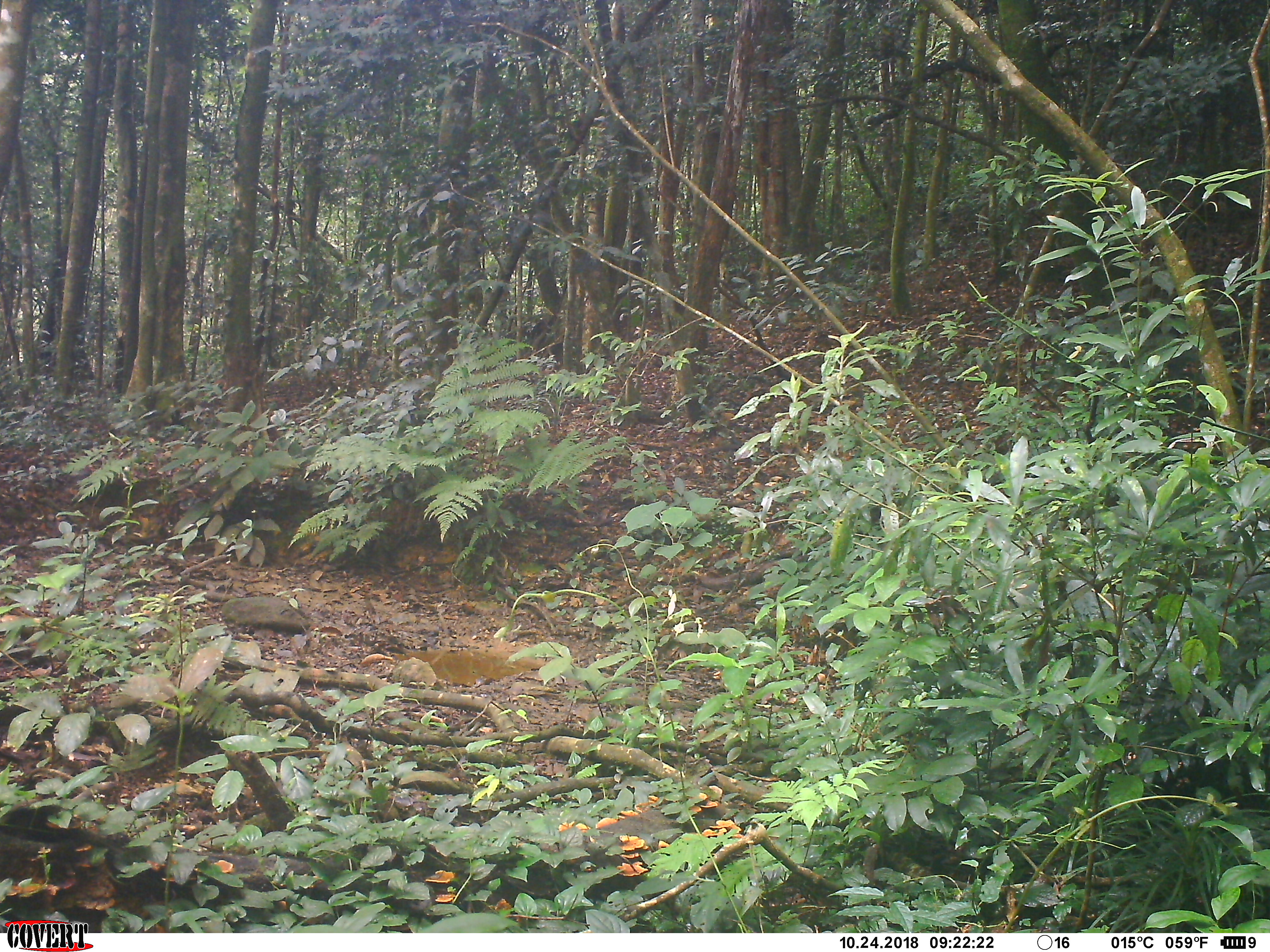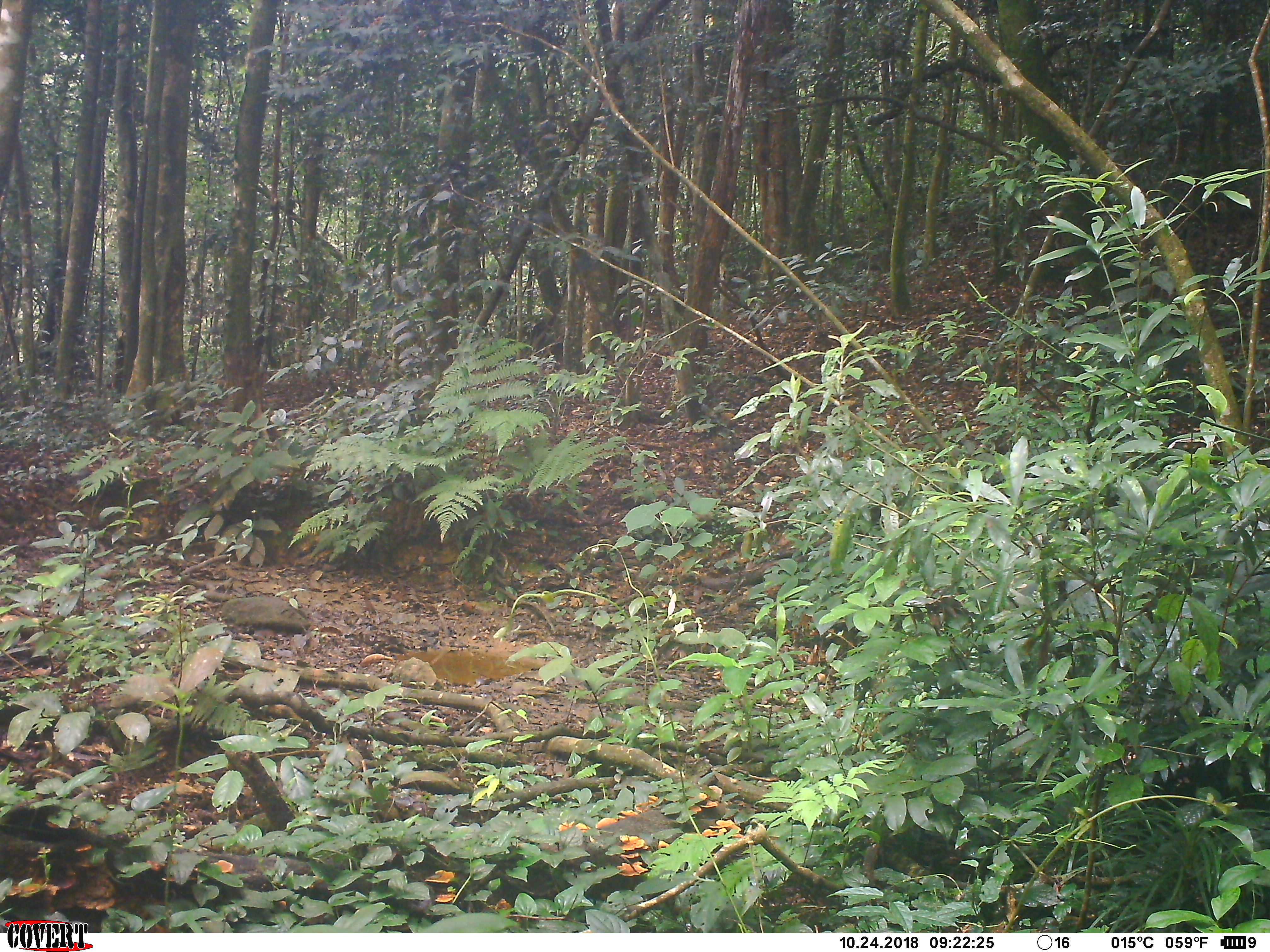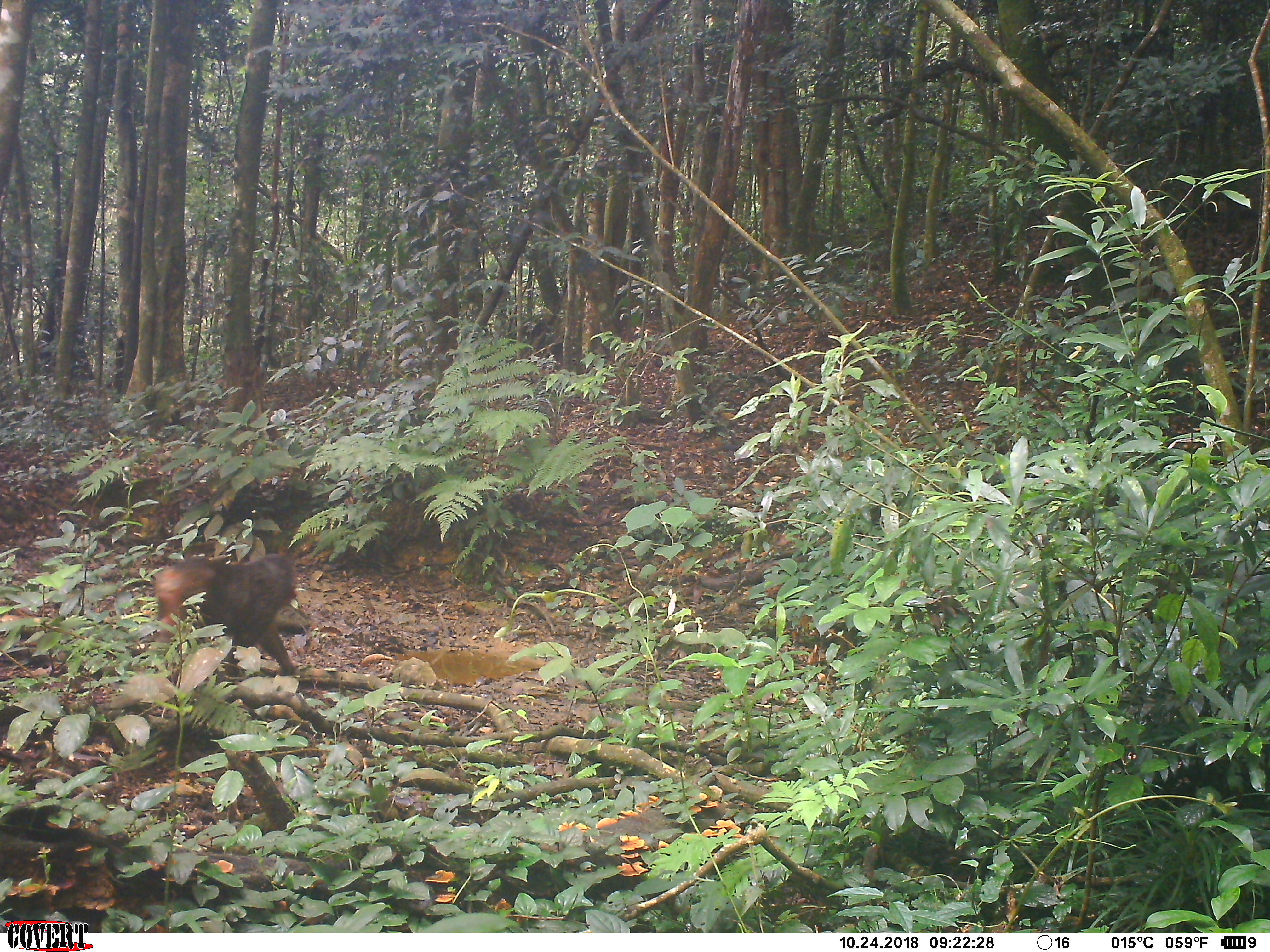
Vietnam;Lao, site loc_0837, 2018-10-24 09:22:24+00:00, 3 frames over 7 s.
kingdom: Animalia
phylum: Chordata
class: Mammalia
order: Primates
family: Cercopithecidae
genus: Macaca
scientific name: Macaca arctoides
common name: stump-tailed macaque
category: stump tailed macaque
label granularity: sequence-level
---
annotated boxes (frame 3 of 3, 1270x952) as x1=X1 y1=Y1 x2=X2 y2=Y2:
stump tailed macaque: x1=153 y1=553 x2=298 y2=675